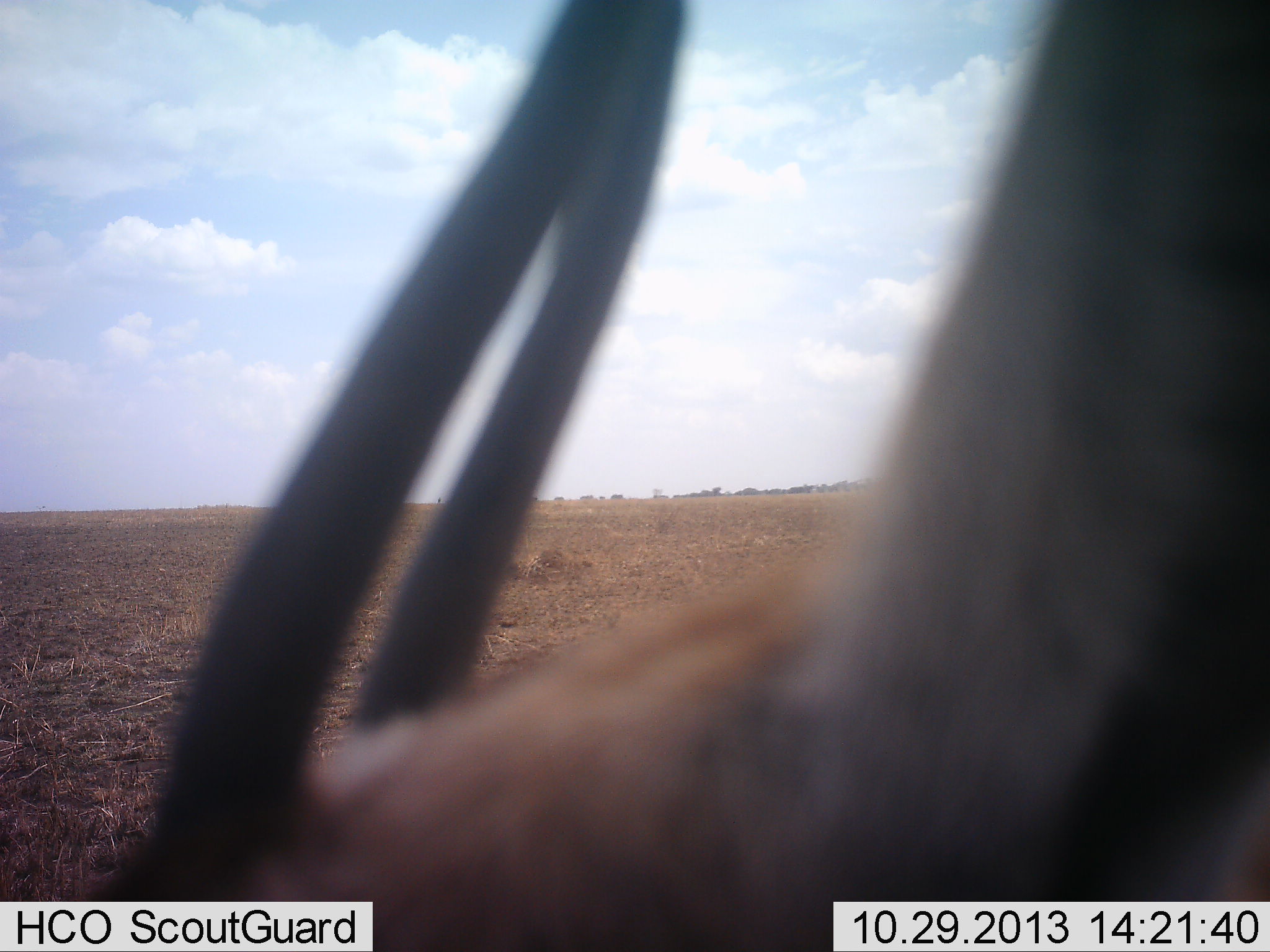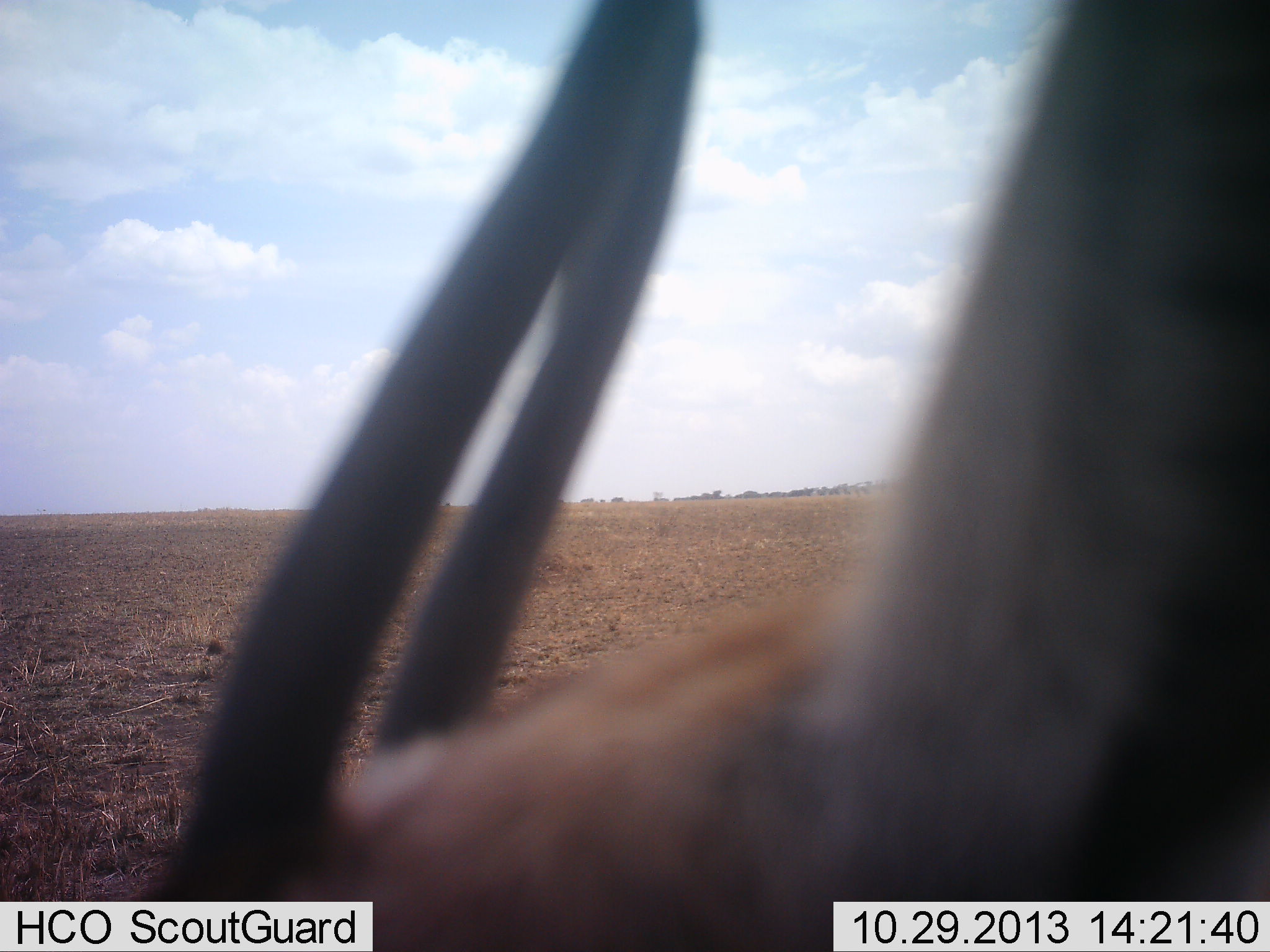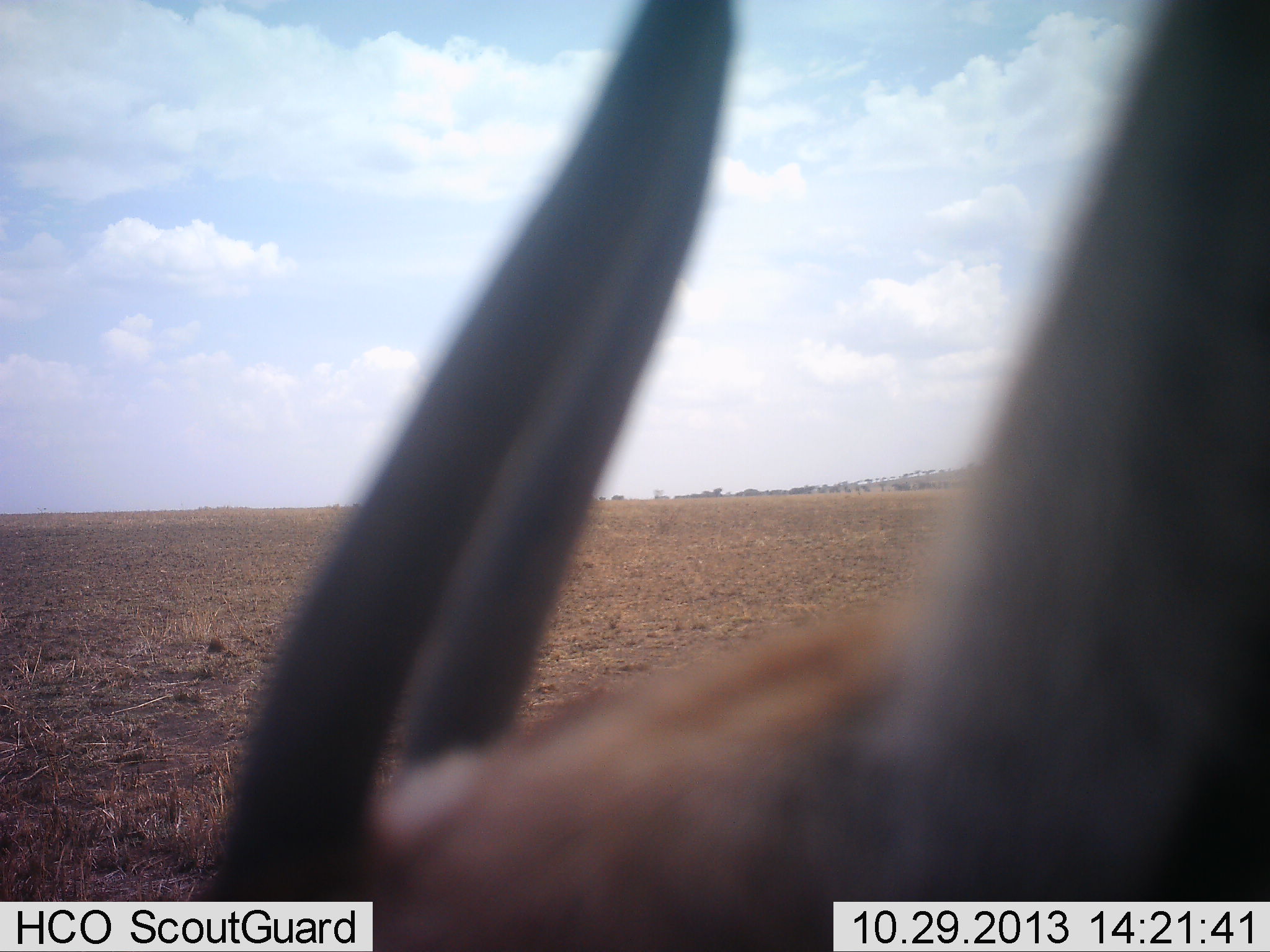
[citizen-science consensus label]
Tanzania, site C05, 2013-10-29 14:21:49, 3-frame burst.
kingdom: Animalia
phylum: Chordata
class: Mammalia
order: Artiodactyla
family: Bovidae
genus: Eudorcas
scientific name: Eudorcas thomsonii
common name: thomson's gazelle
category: gazellethomsons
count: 1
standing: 60%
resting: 0%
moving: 0%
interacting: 0%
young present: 0%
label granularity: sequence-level